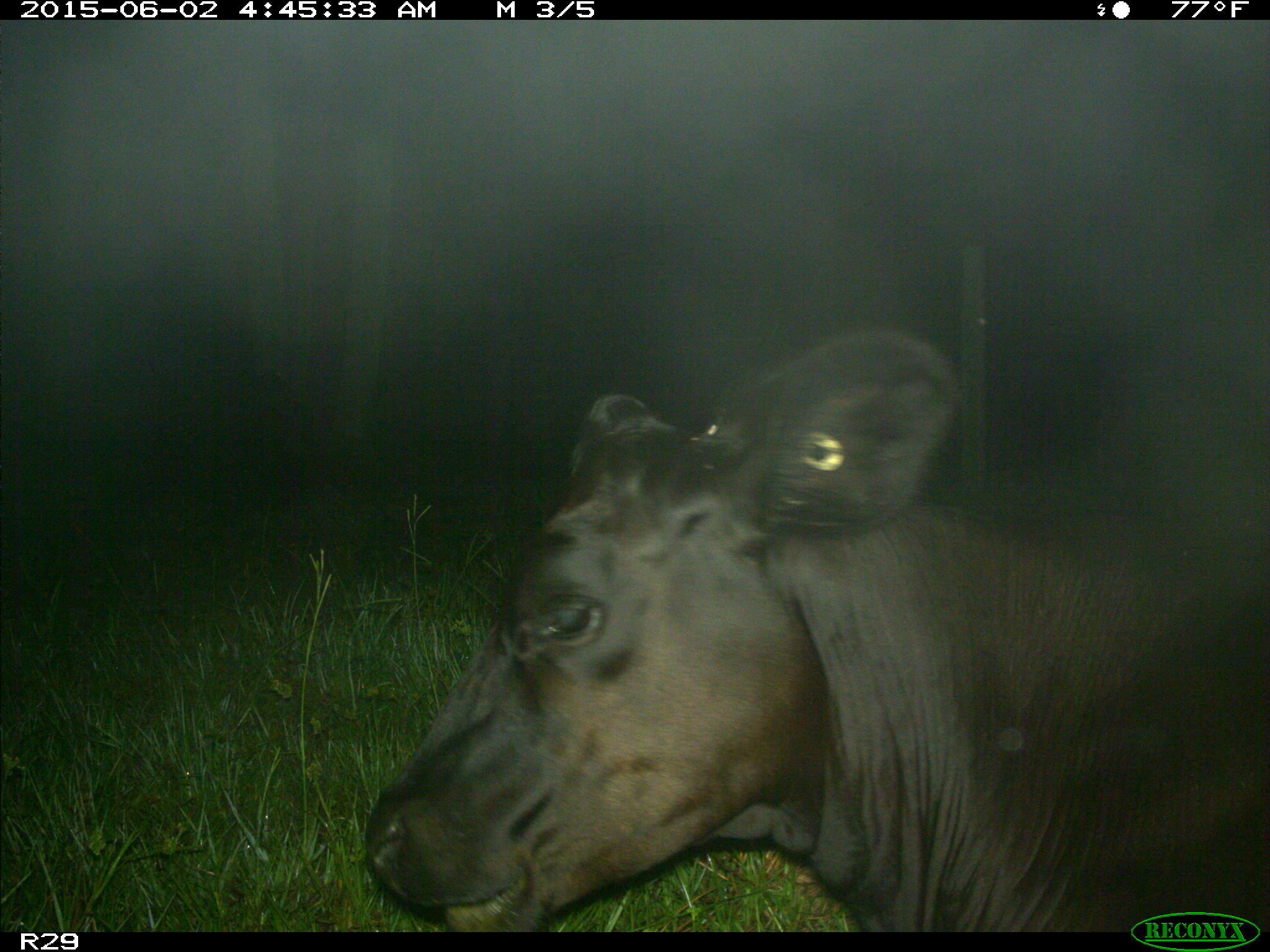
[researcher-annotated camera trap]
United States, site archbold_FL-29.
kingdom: Animalia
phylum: Chordata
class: Mammalia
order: Artiodactyla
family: Bovidae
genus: Bos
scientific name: Bos taurus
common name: domestic cow